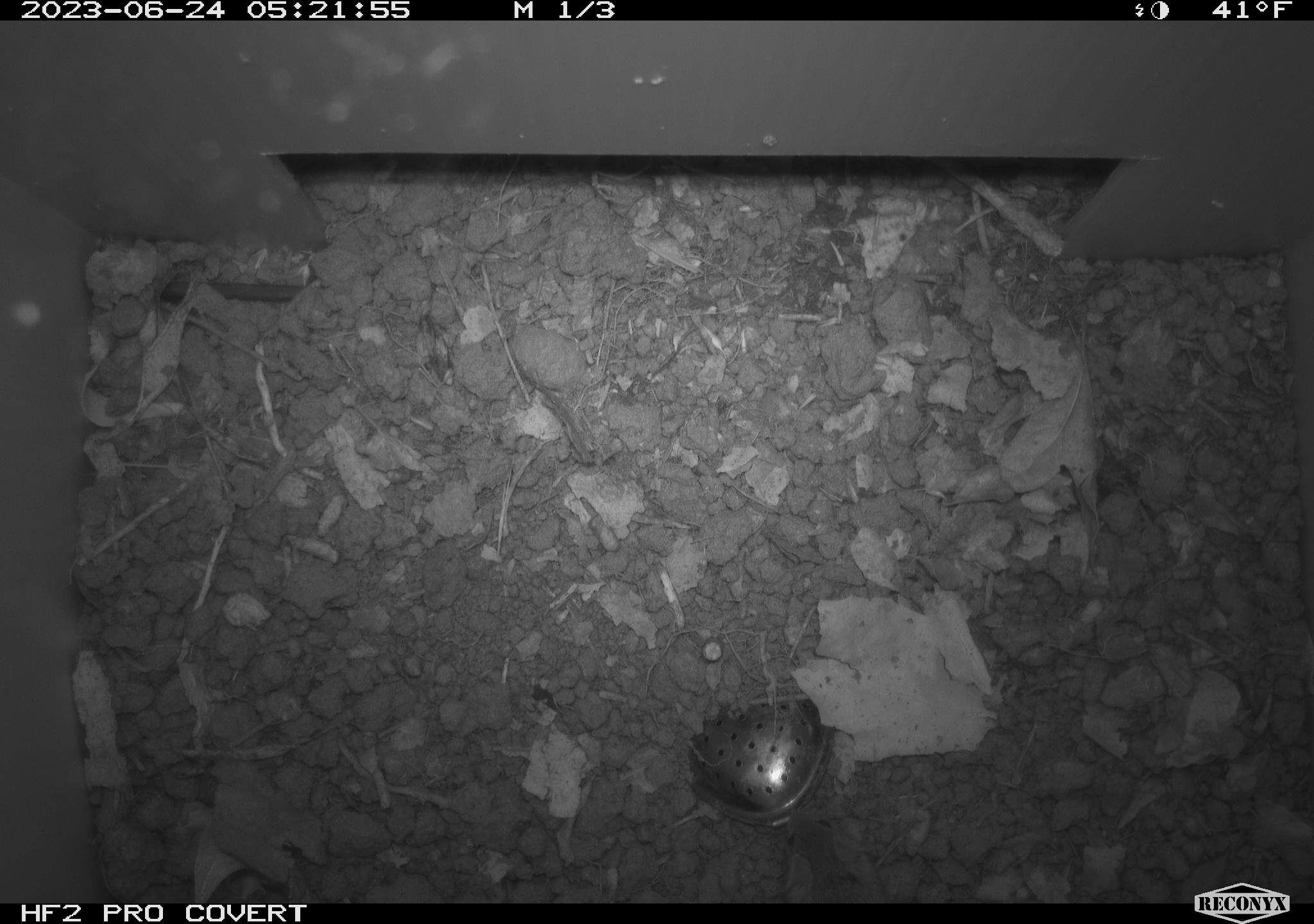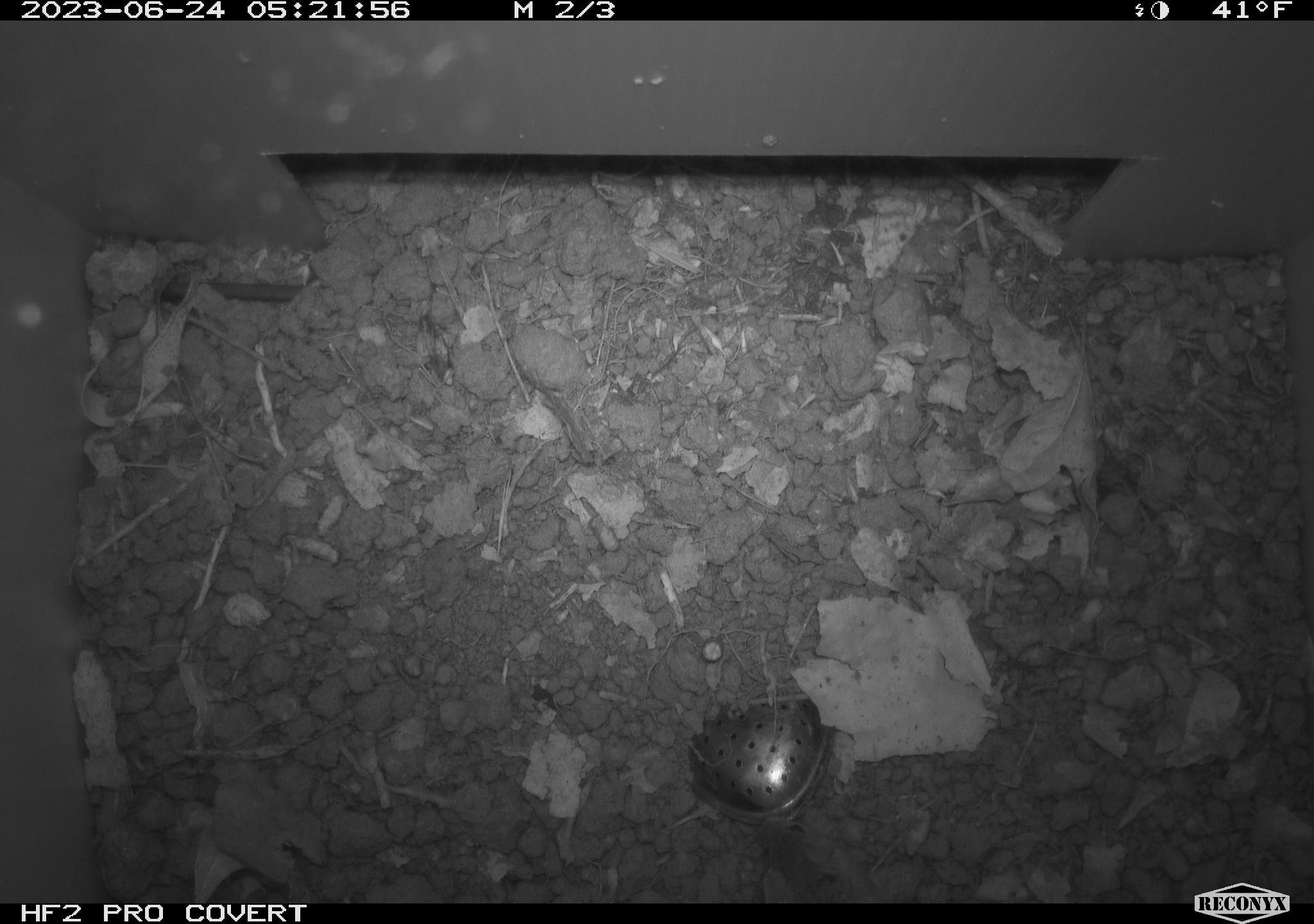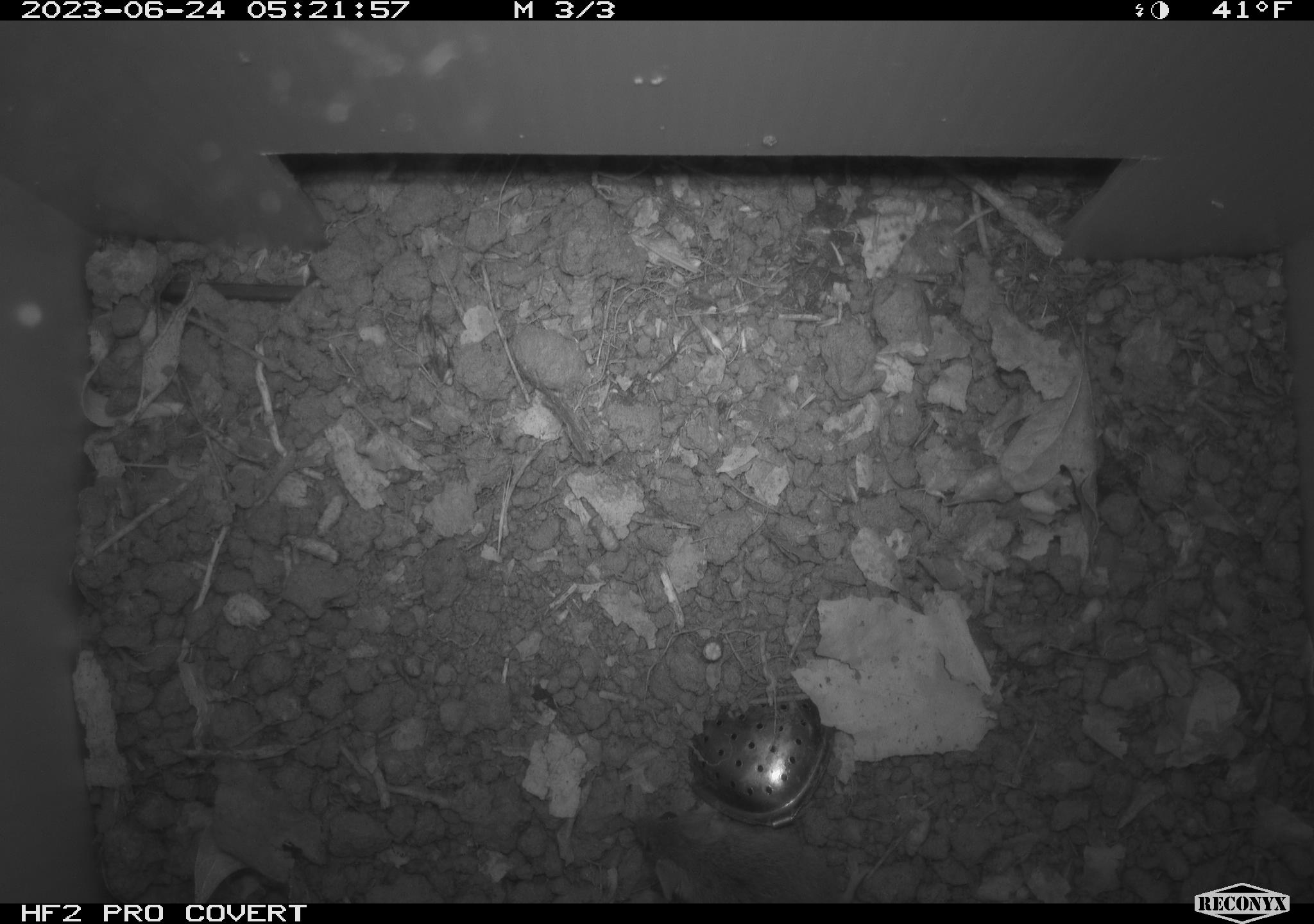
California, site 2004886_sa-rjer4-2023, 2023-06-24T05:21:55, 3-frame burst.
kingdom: Animalia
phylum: Chordata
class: Mammalia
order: Rodentia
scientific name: Rodentia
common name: mouse species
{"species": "mouse species (Rodentia)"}